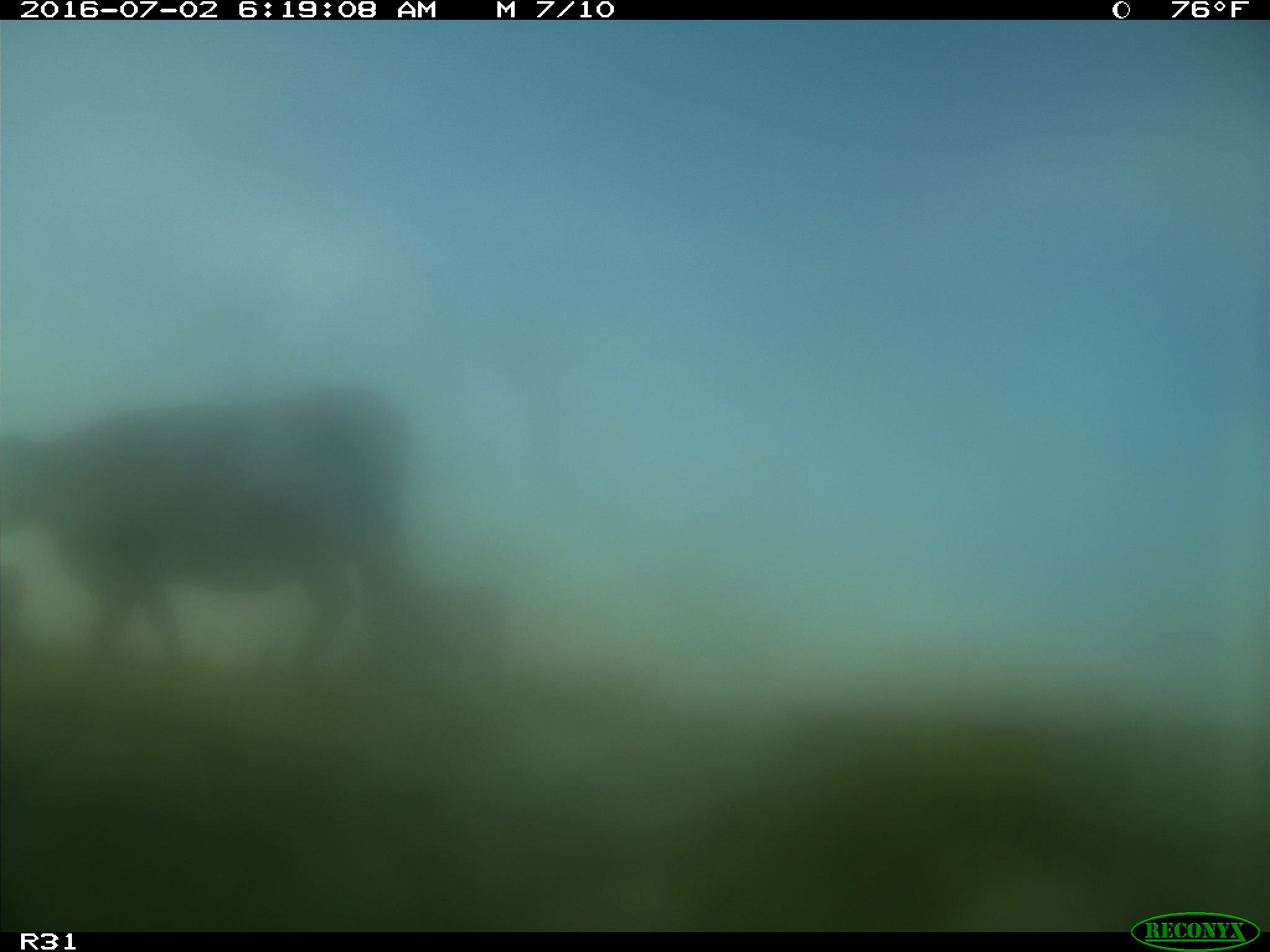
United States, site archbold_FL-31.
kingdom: Animalia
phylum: Chordata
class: Mammalia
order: Artiodactyla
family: Bovidae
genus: Bos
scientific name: Bos taurus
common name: domestic cow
Bos taurus (domestic cow).